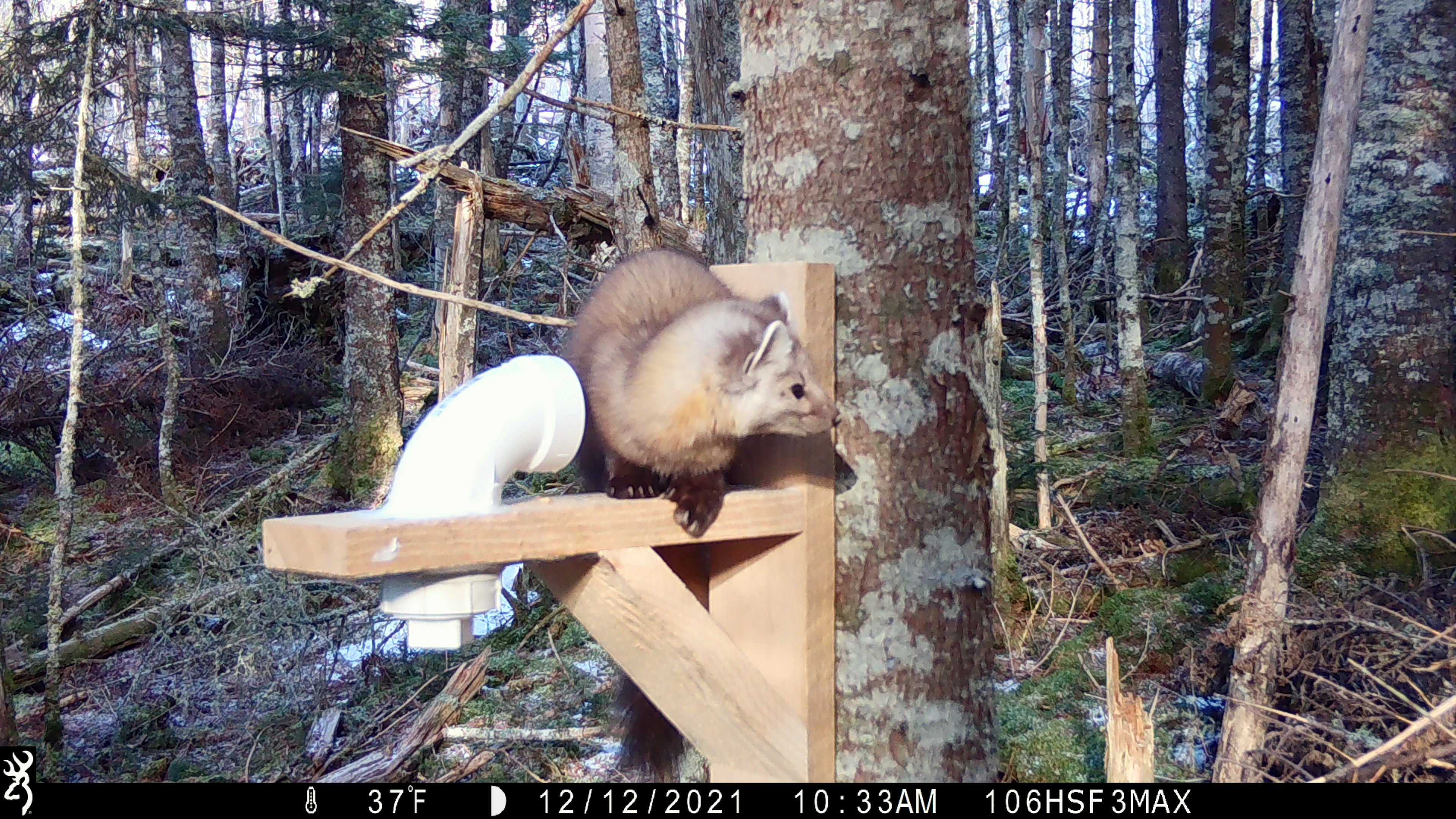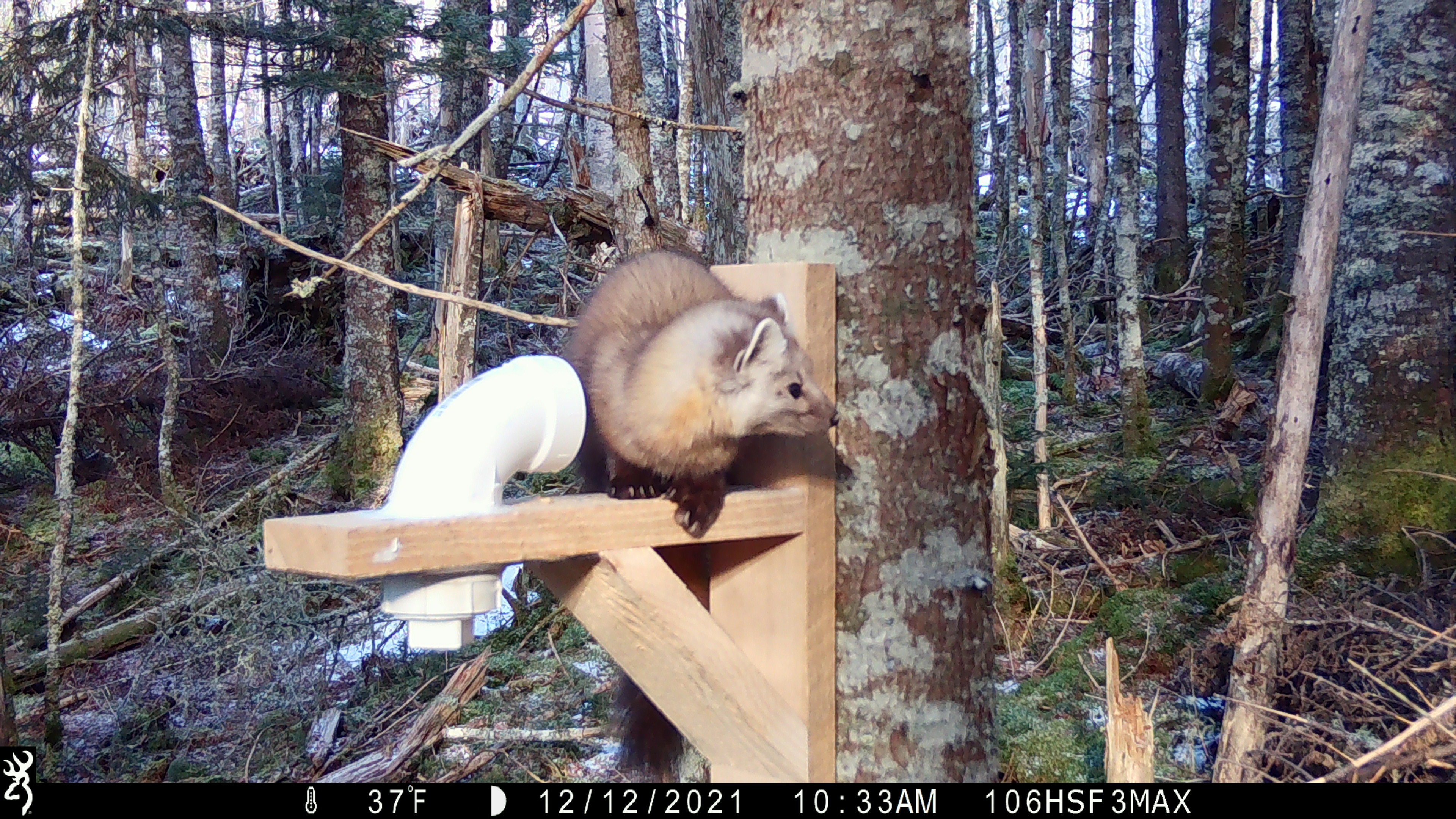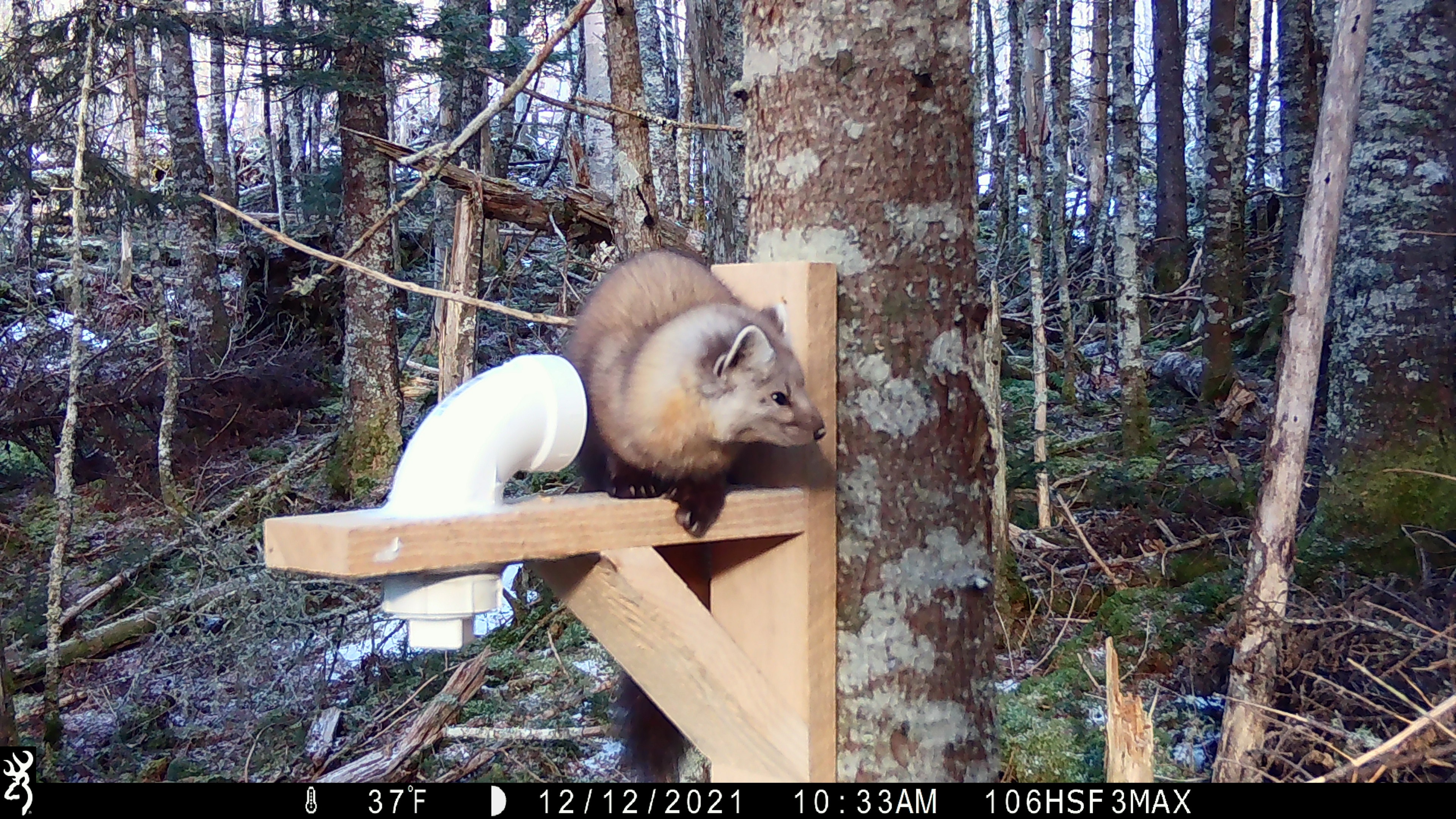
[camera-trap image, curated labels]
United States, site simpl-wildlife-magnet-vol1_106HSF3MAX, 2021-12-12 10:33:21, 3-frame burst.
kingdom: Animalia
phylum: Chordata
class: Mammalia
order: Carnivora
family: Mustelidae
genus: Martes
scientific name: Martes americana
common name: american marten